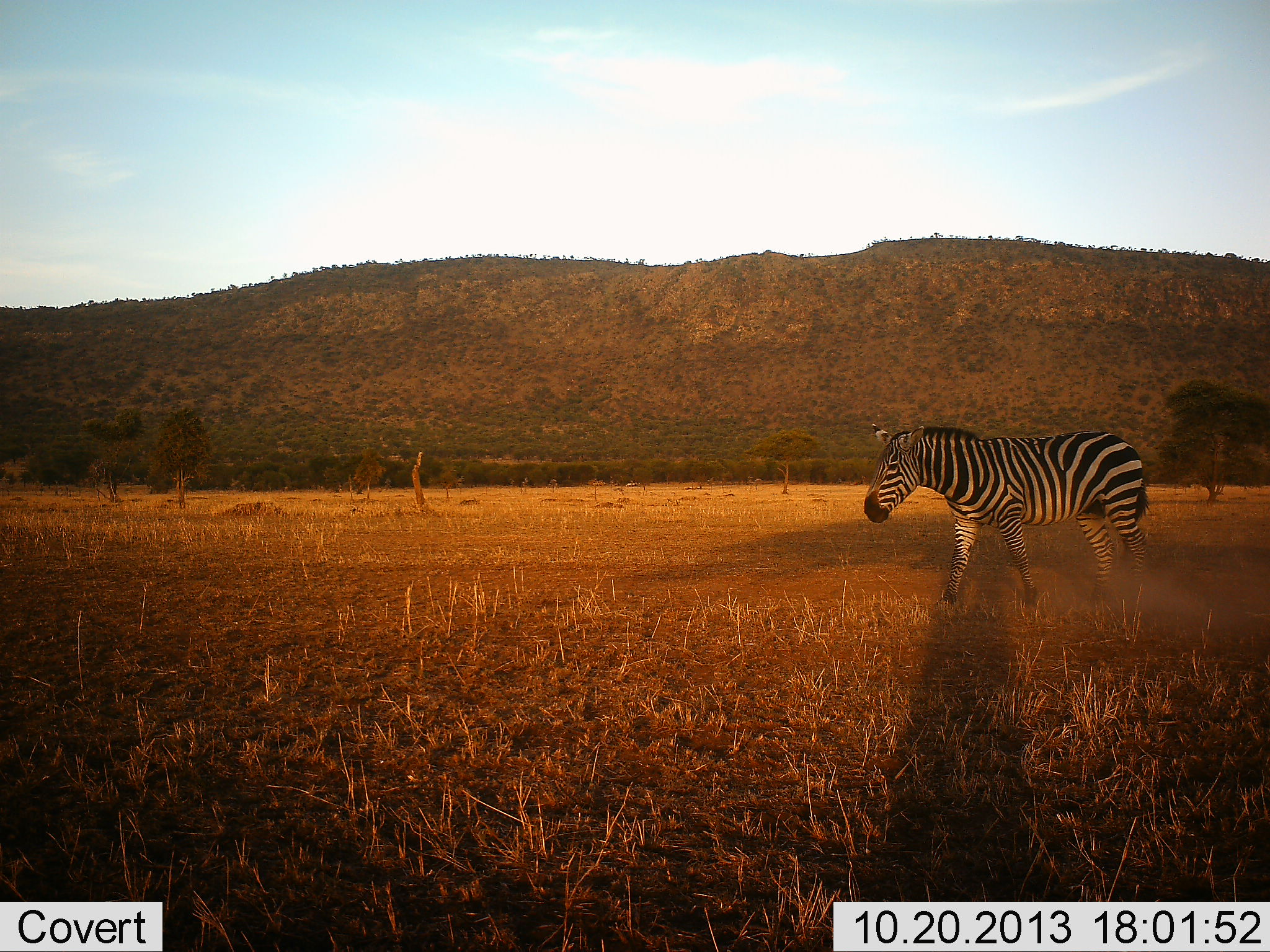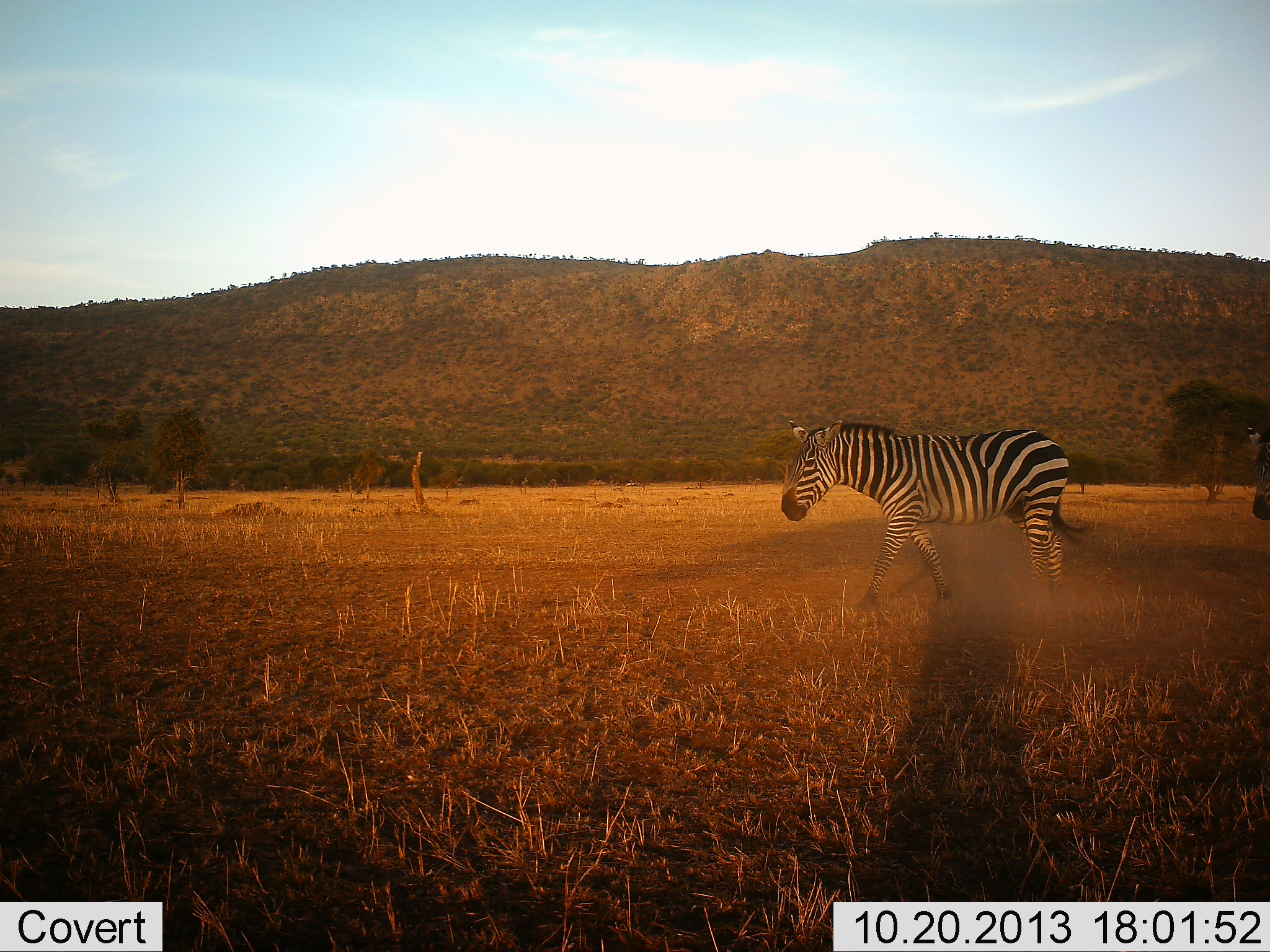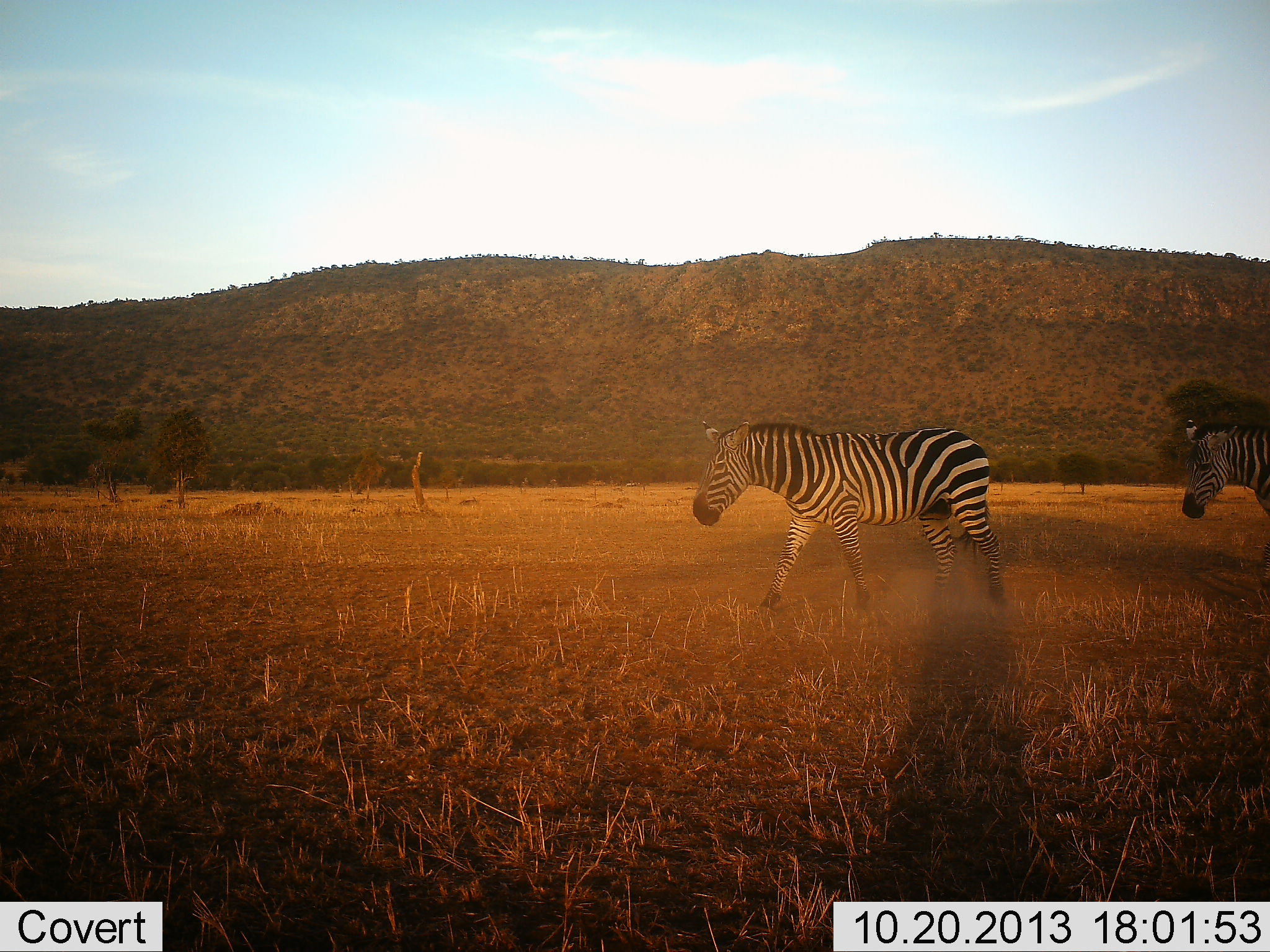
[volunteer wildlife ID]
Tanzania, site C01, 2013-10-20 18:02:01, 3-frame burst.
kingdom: Animalia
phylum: Chordata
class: Mammalia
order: Perissodactyla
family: Equidae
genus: Equus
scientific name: Equus quagga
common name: plains zebra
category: zebra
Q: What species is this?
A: Zebra (plains zebra) (Equus quagga).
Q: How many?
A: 2.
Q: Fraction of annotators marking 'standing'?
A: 0%.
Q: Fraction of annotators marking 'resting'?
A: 0%.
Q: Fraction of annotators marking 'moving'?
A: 100%.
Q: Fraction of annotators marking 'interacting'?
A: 0%.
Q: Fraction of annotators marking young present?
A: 0%.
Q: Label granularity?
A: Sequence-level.